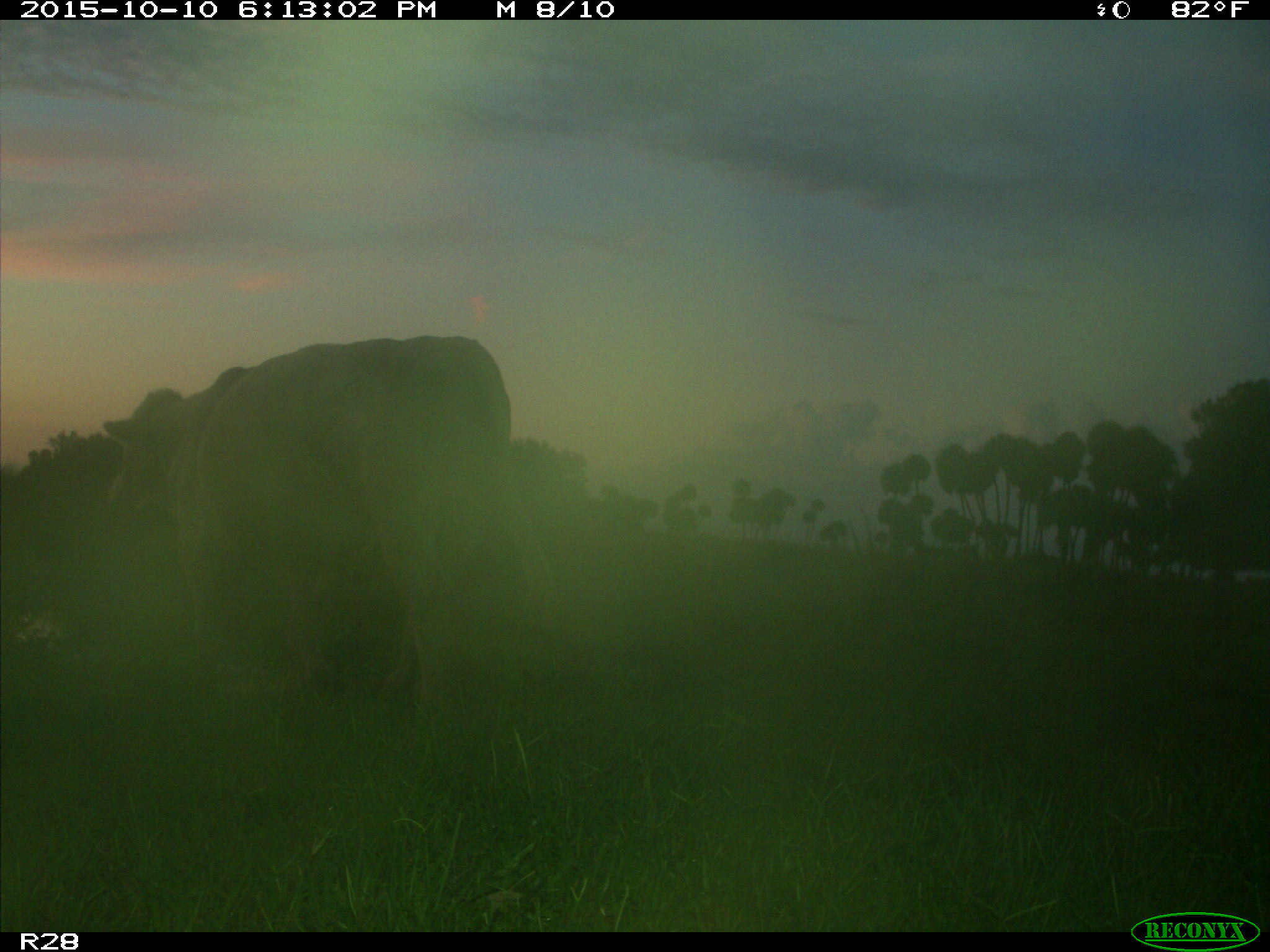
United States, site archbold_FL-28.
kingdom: Animalia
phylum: Chordata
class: Mammalia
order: Artiodactyla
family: Bovidae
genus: Bos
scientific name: Bos taurus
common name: domestic cow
Bos taurus (domestic cow).